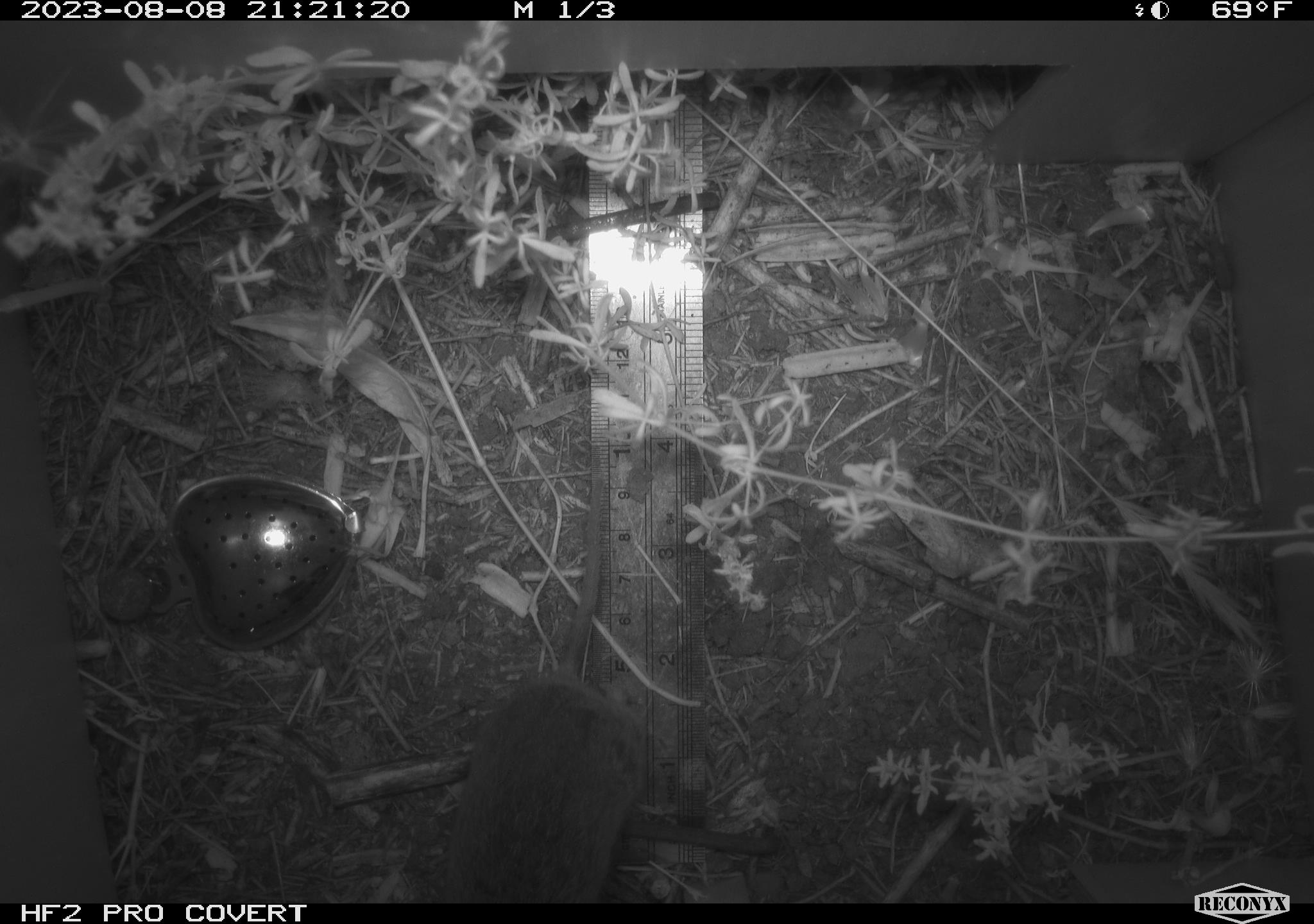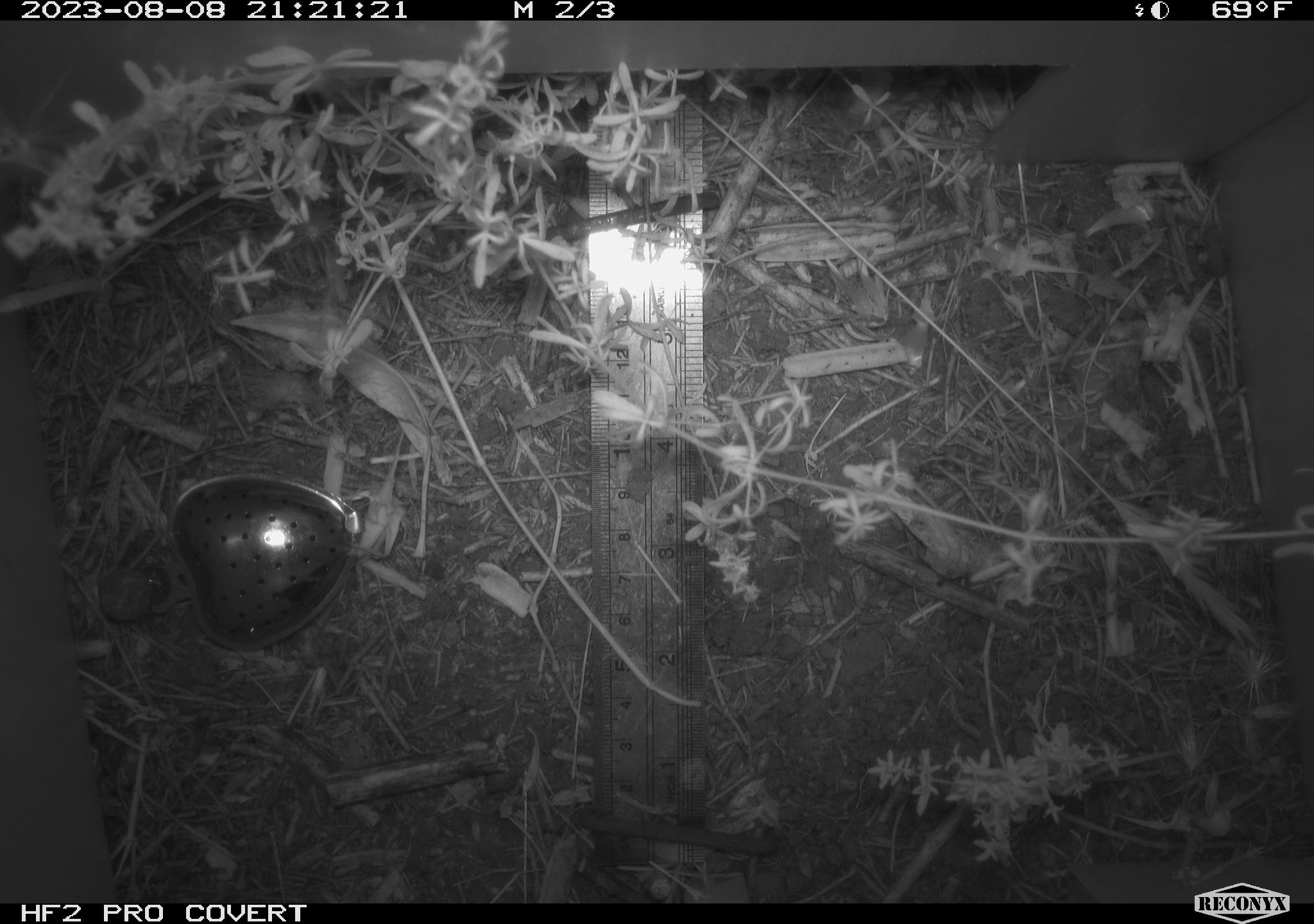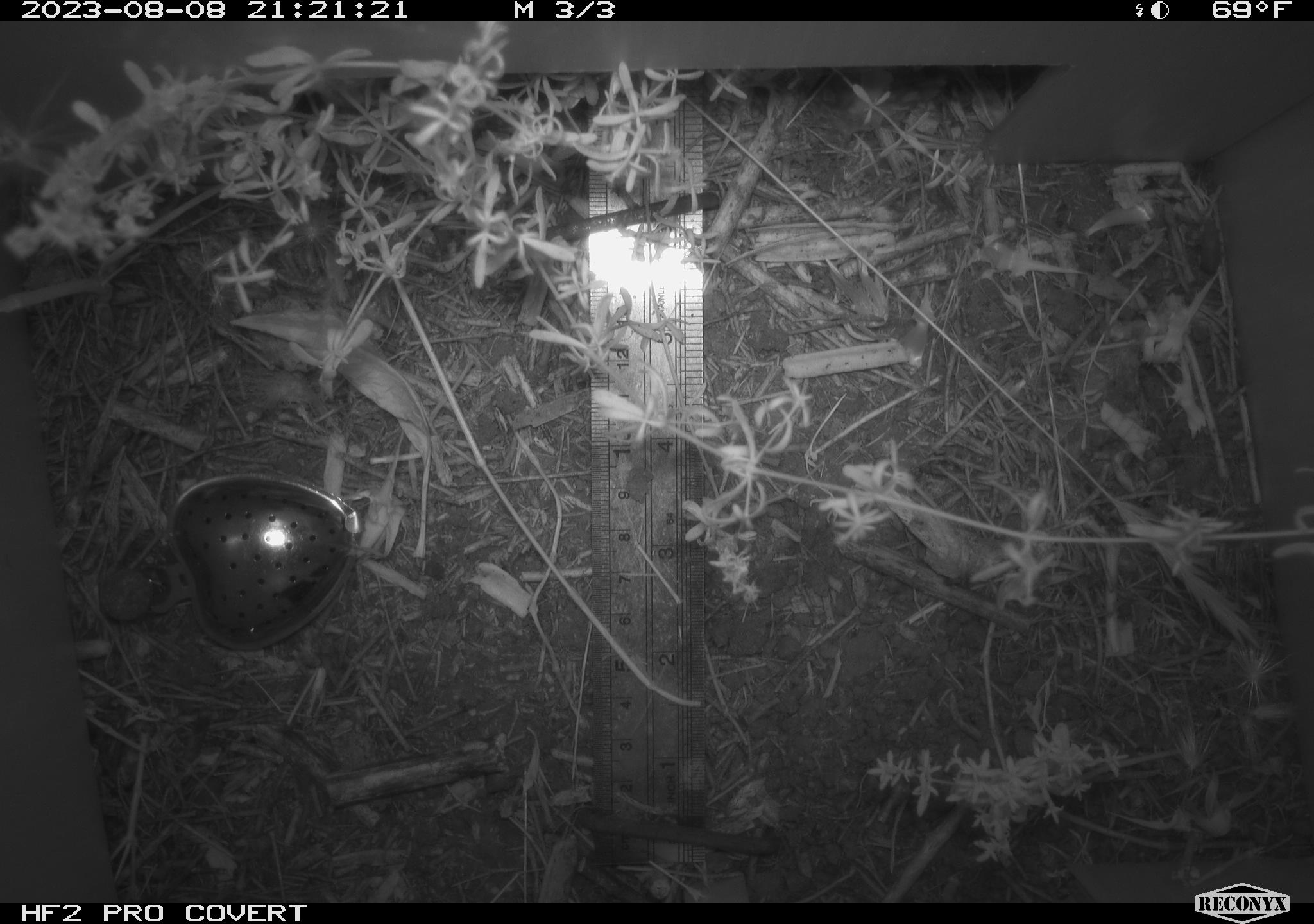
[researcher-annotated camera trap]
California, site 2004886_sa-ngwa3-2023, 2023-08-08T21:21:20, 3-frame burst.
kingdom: Animalia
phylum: Chordata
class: Mammalia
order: Rodentia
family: Cricetidae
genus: Microtus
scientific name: Microtus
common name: meadow vole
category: microtus species